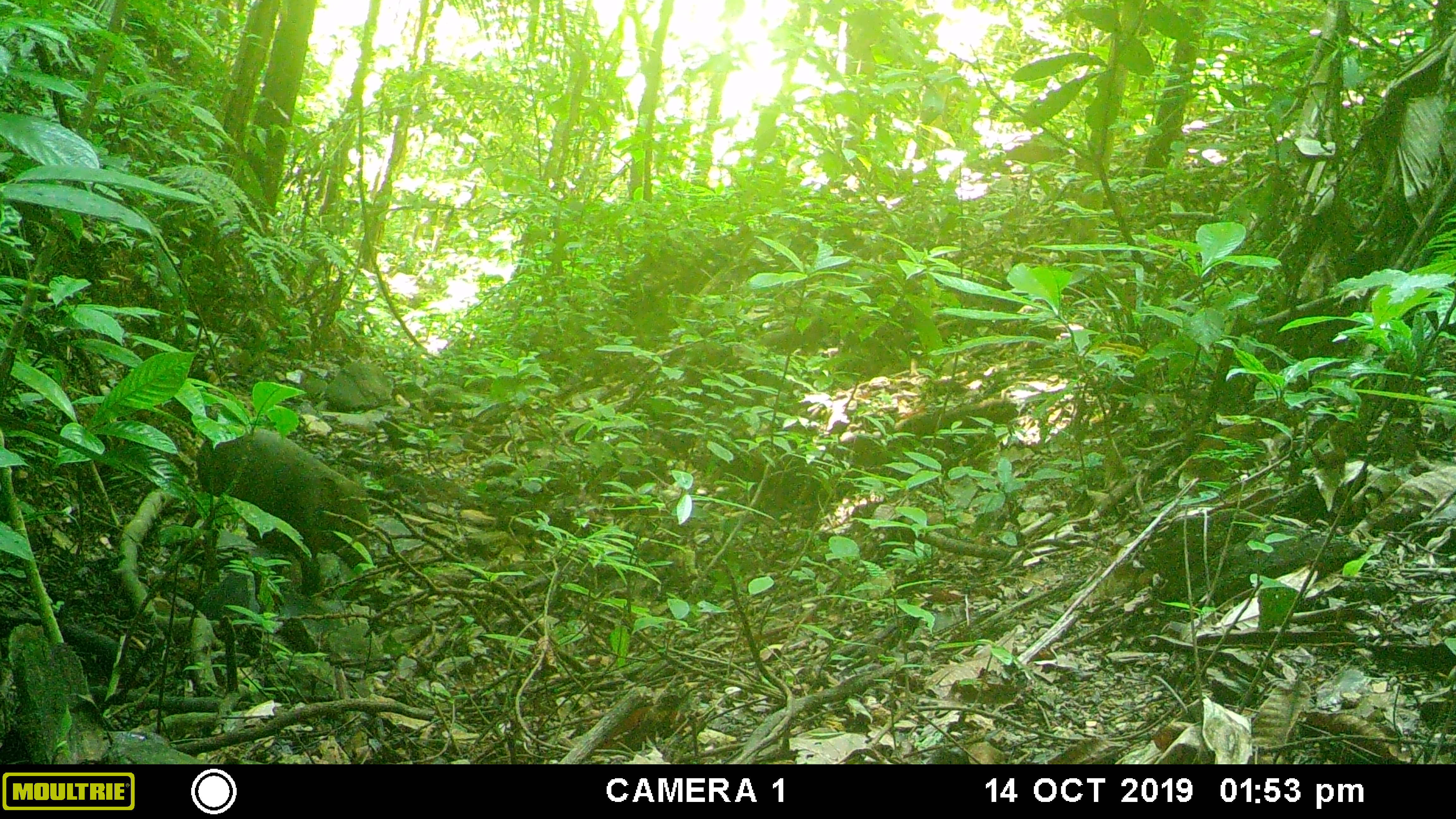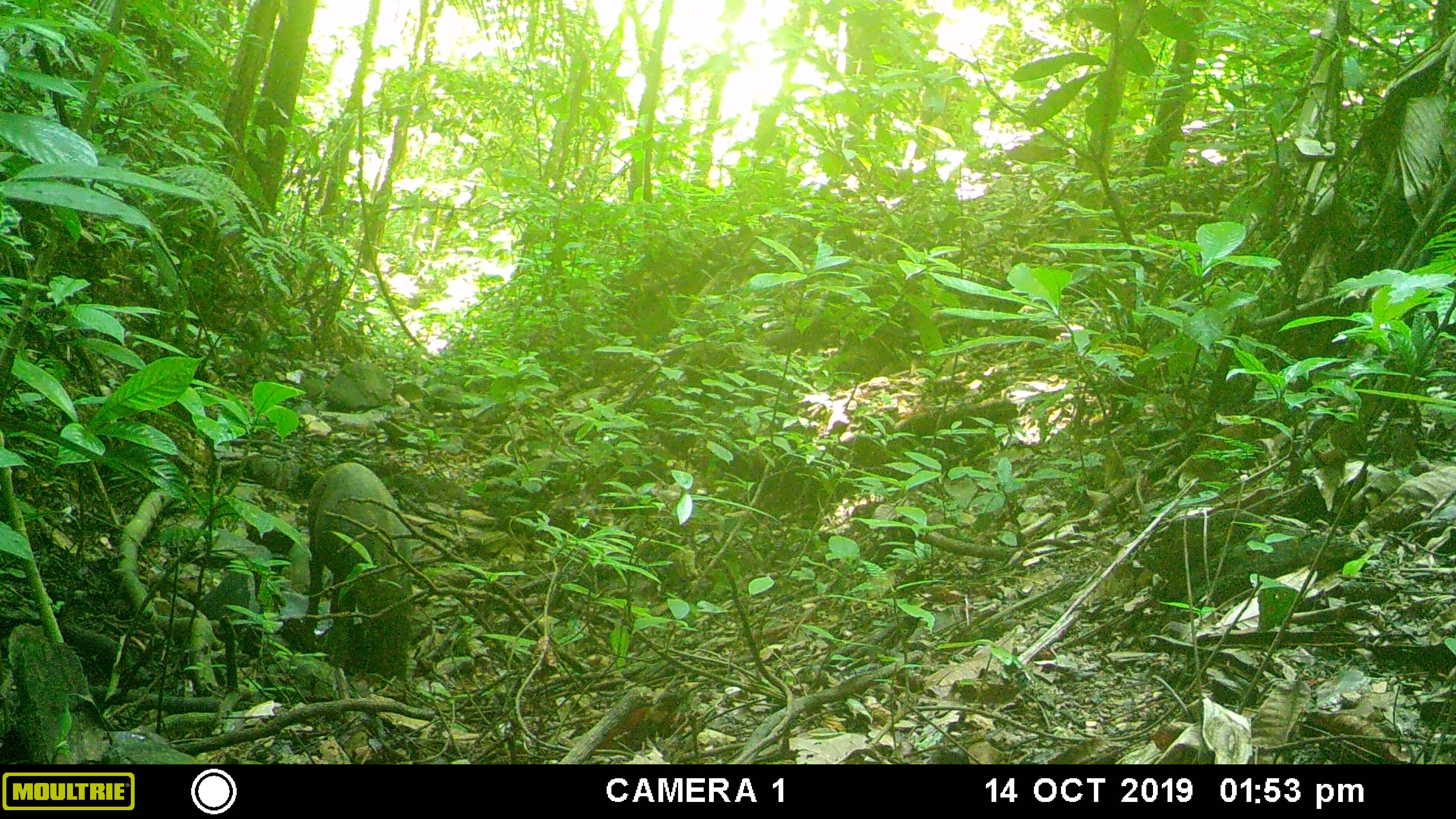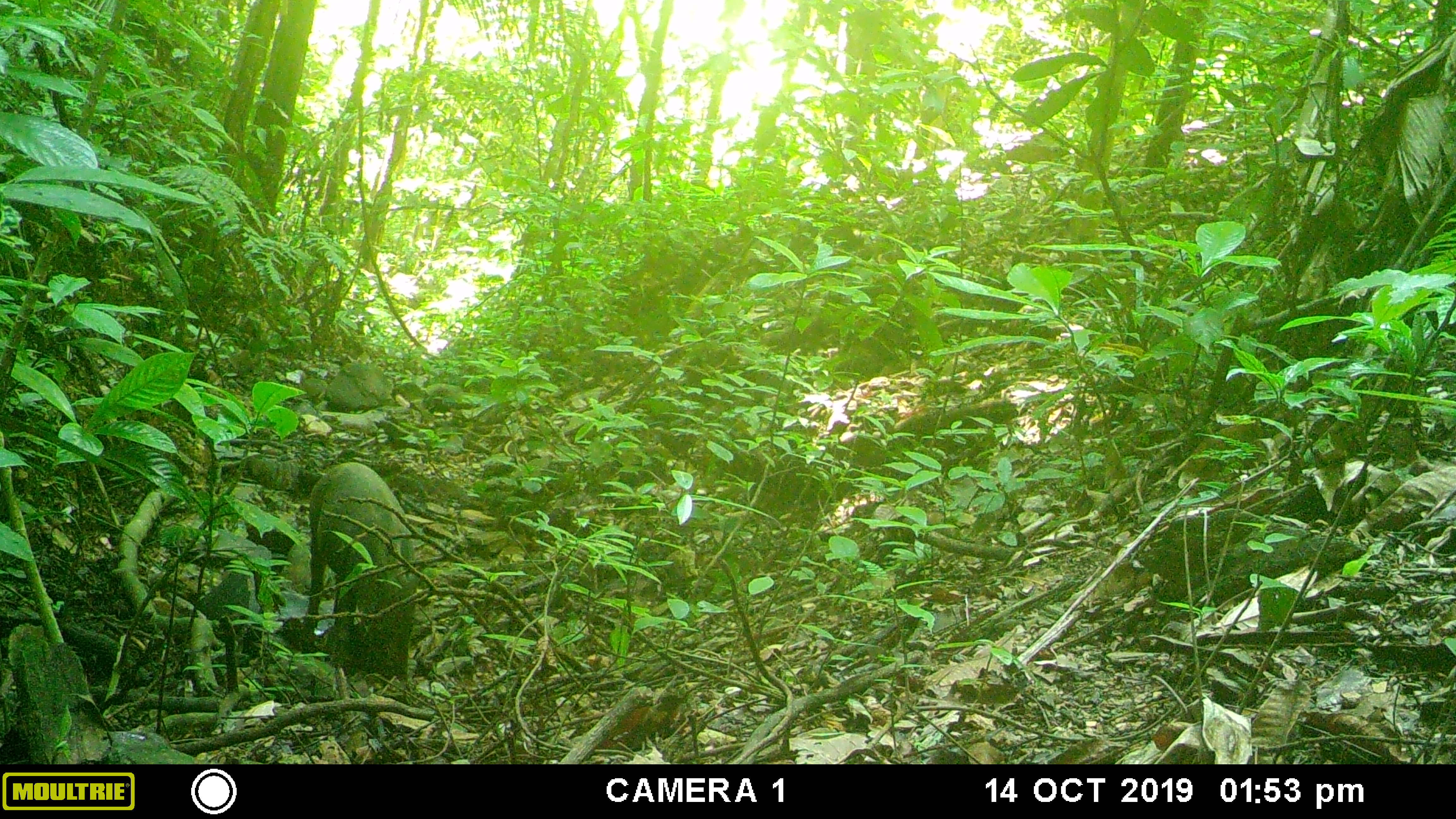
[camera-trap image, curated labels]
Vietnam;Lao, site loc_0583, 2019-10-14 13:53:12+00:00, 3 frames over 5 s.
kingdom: Animalia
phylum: Chordata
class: Mammalia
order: Artiodactyla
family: Suidae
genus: Sus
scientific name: Sus scrofa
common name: eurasian wild pig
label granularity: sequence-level